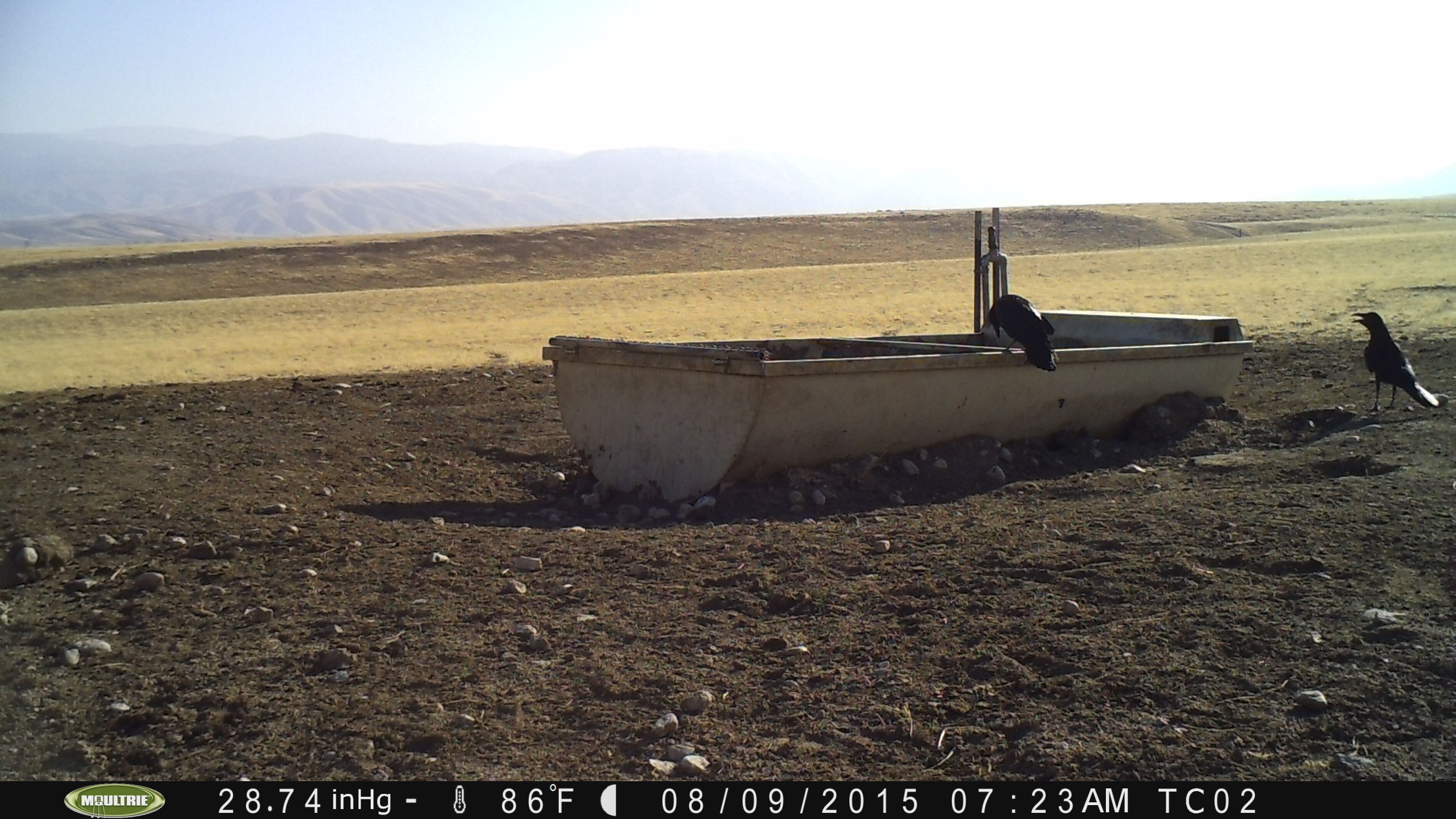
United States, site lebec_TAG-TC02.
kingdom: Animalia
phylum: Chordata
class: Aves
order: Passeriformes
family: Corvidae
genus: Corvus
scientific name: Corvus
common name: crows and ravens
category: unidentified corvus